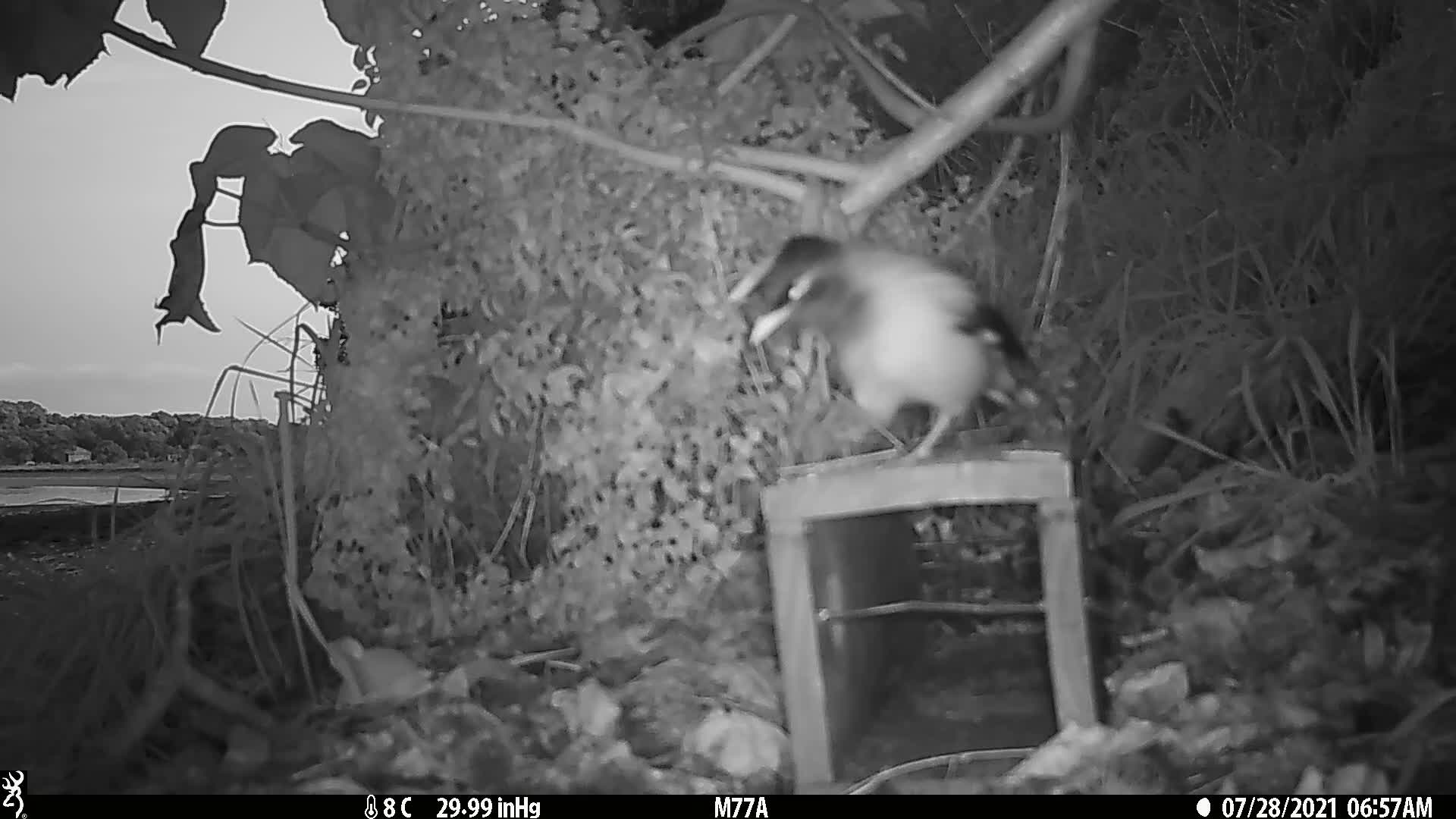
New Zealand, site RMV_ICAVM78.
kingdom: Animalia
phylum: Chordata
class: Aves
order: Passeriformes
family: Sturnidae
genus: Acridotheres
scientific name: Acridotheres tristis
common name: common myna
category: myna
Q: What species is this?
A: Myna (common myna) (Acridotheres tristis).